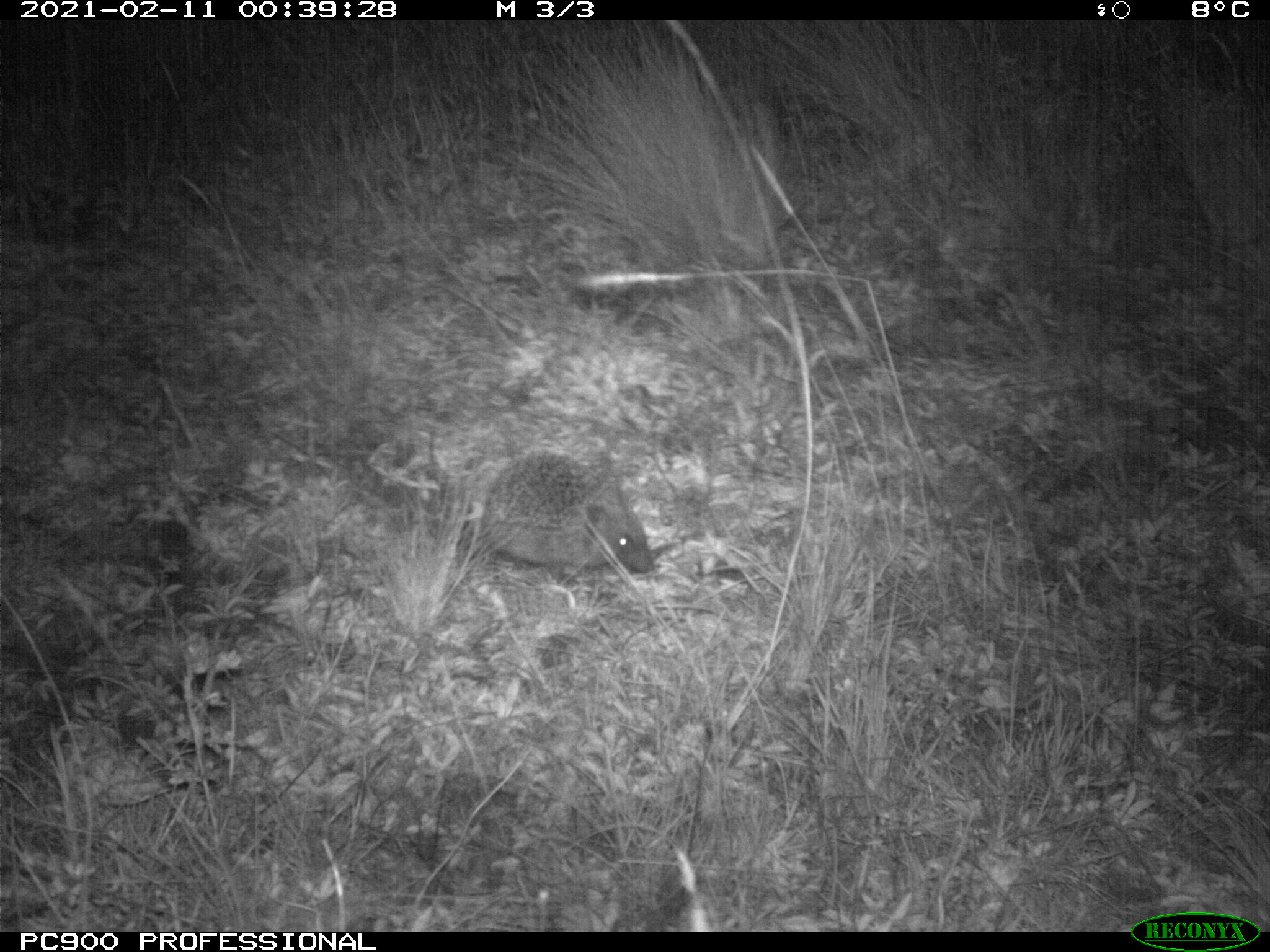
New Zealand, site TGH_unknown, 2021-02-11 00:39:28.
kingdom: Animalia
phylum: Chordata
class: Mammalia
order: Eulipotyphla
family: Erinaceidae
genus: Erinaceus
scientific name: Erinaceus europaeus europaeus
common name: european hedgehog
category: hedgehog